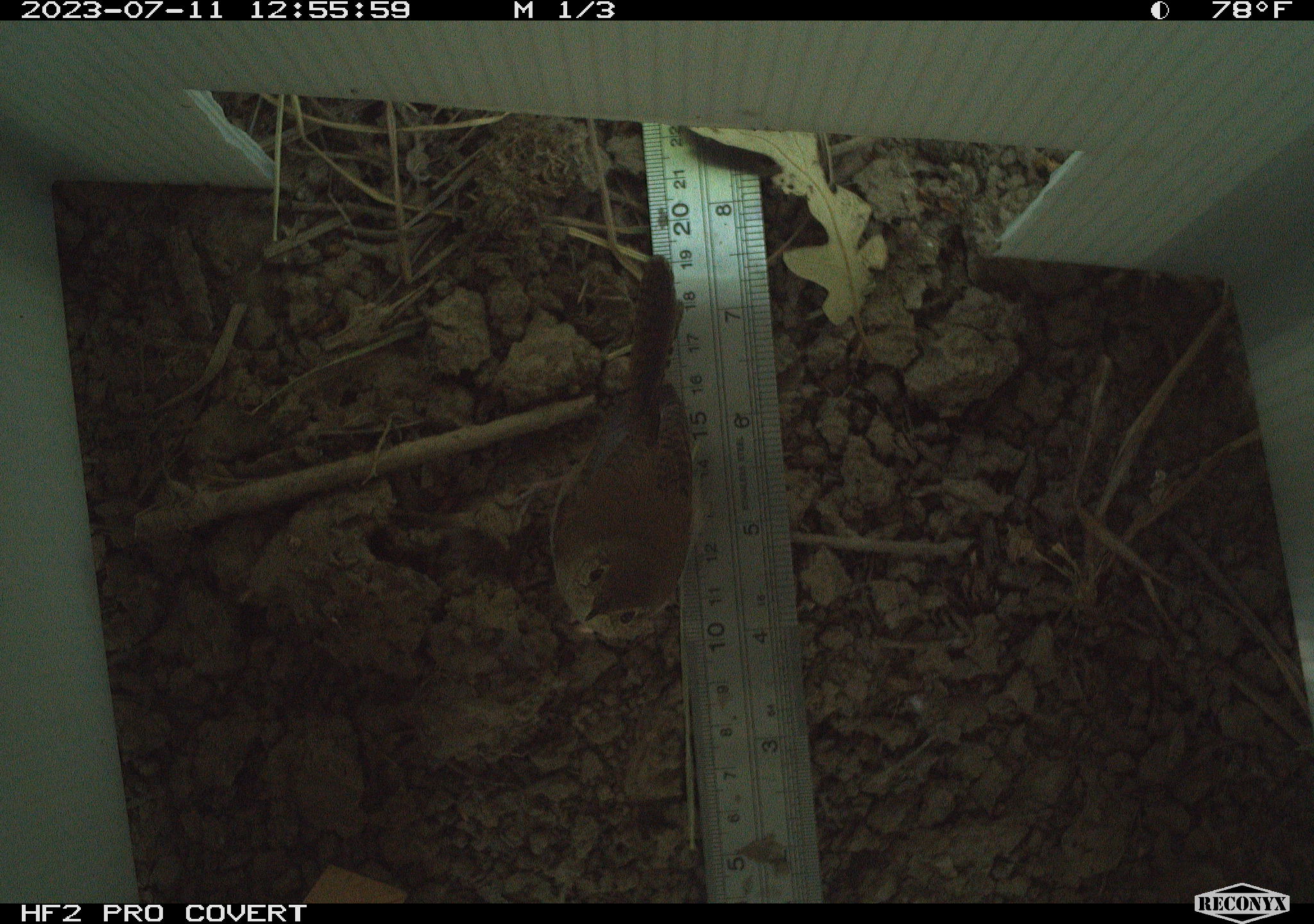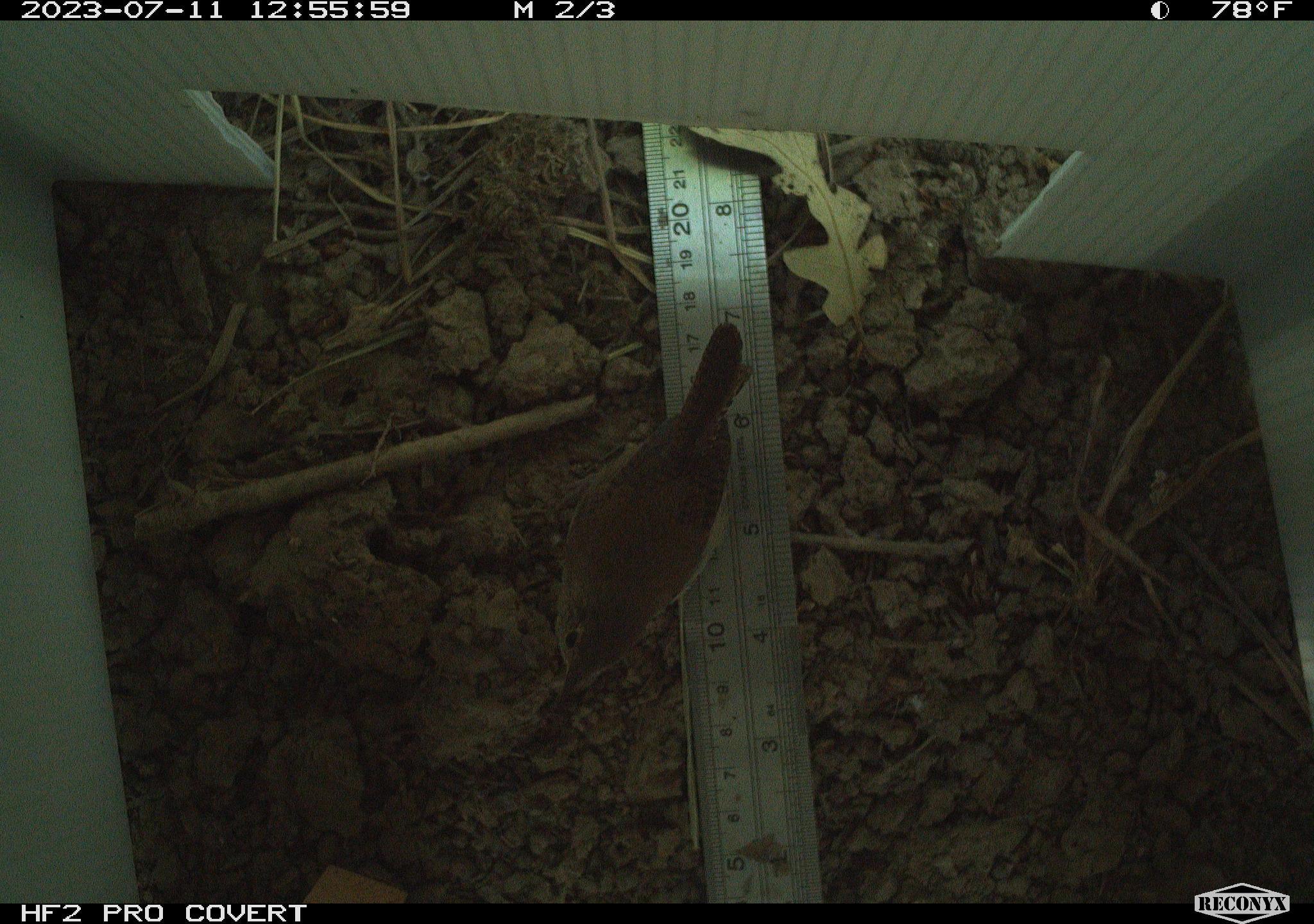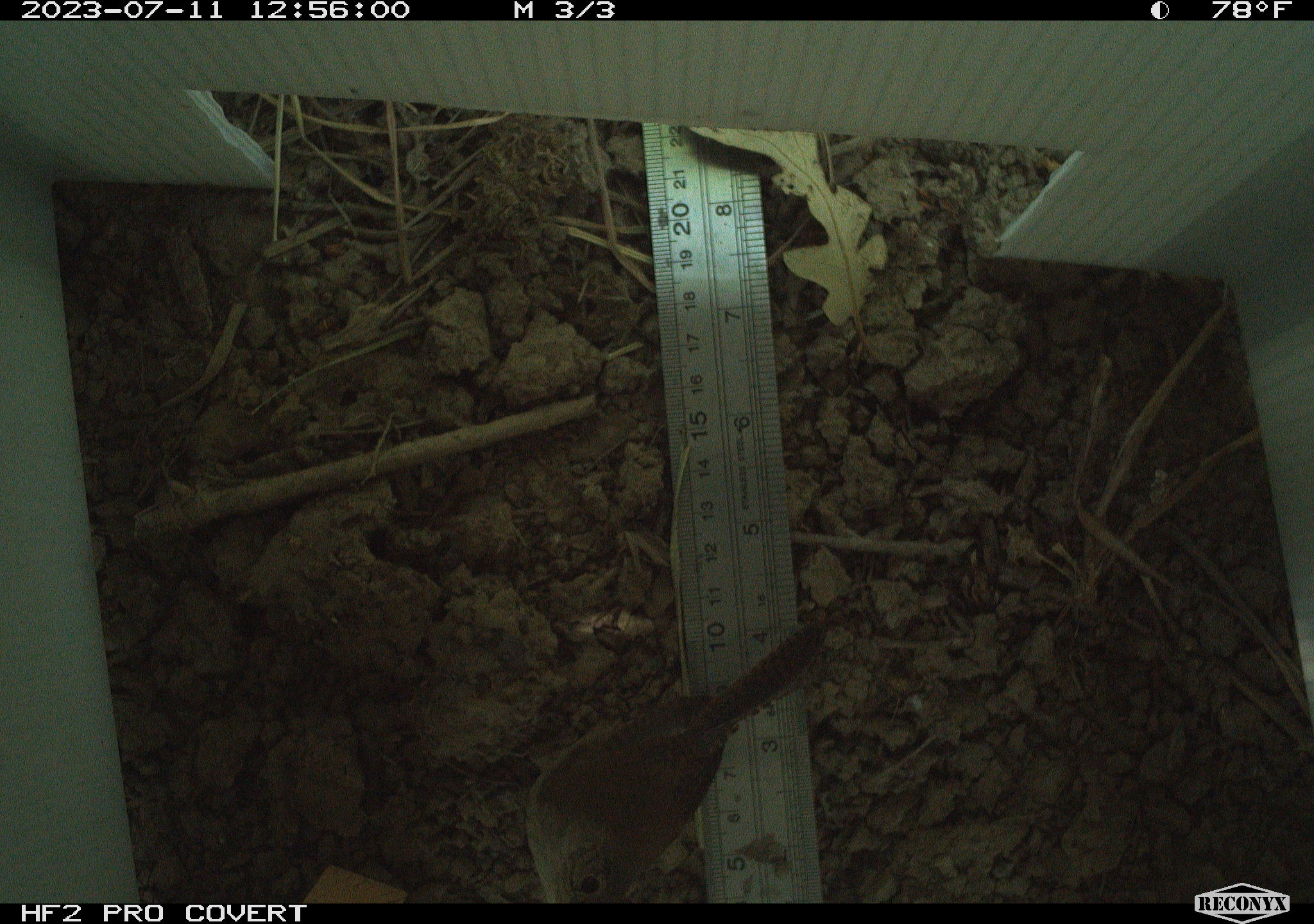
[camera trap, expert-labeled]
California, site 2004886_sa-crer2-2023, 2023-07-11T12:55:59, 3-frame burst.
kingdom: Animalia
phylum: Chordata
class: Aves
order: Passeriformes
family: Troglodytidae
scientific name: Troglodytidae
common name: wren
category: troglodytidae family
Troglodytidae family (wren) (Troglodytidae).